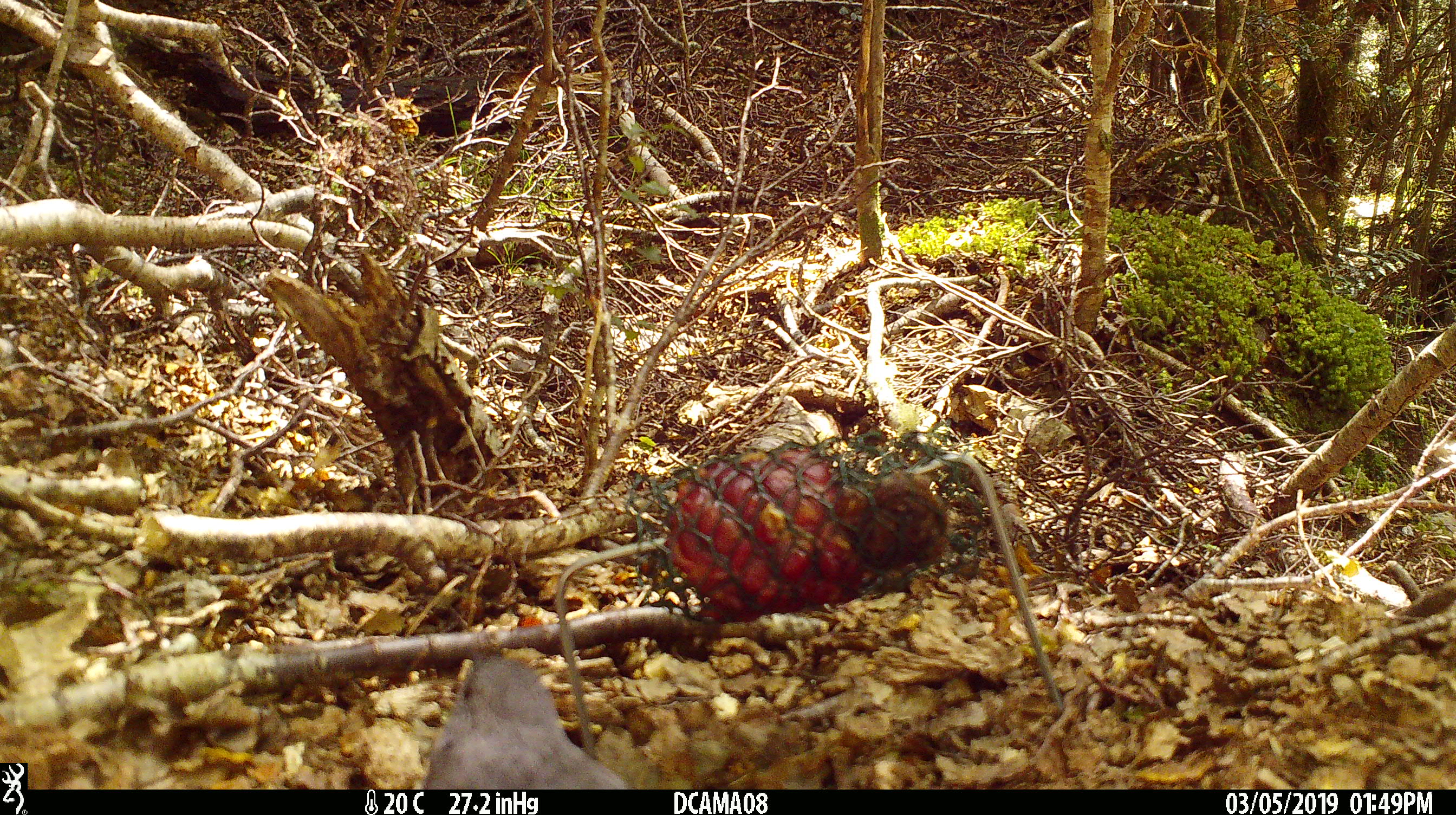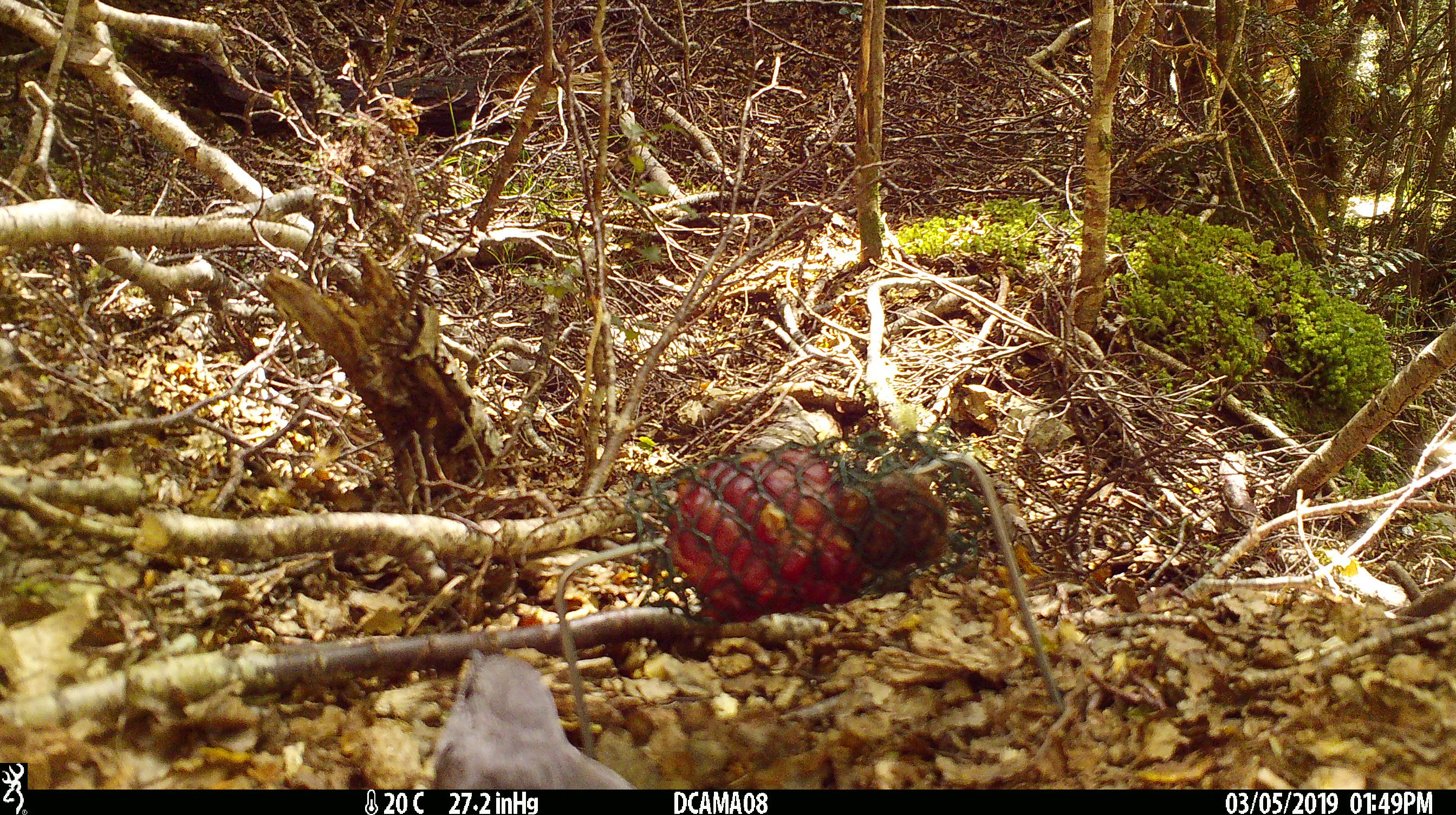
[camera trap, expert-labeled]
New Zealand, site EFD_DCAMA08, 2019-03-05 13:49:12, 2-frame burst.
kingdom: Animalia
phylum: Chordata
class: Aves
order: Passeriformes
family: Petroicidae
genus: Petroica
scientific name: Petroica australis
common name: new zealand robin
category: robin